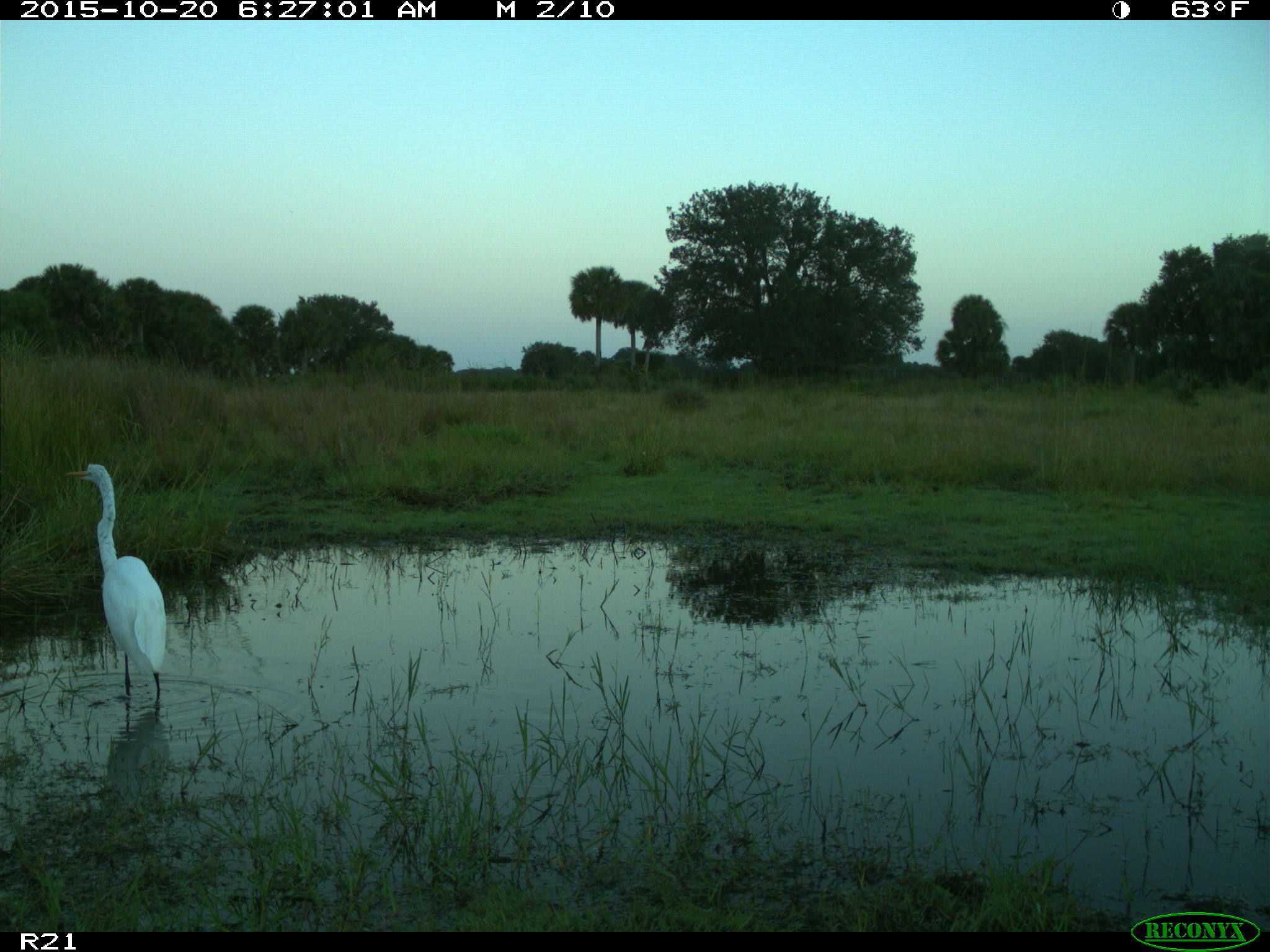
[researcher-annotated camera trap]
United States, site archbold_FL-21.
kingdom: Animalia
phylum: Chordata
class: Aves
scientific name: Aves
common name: birds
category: unidentified bird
Unidentified bird (birds) (Aves).